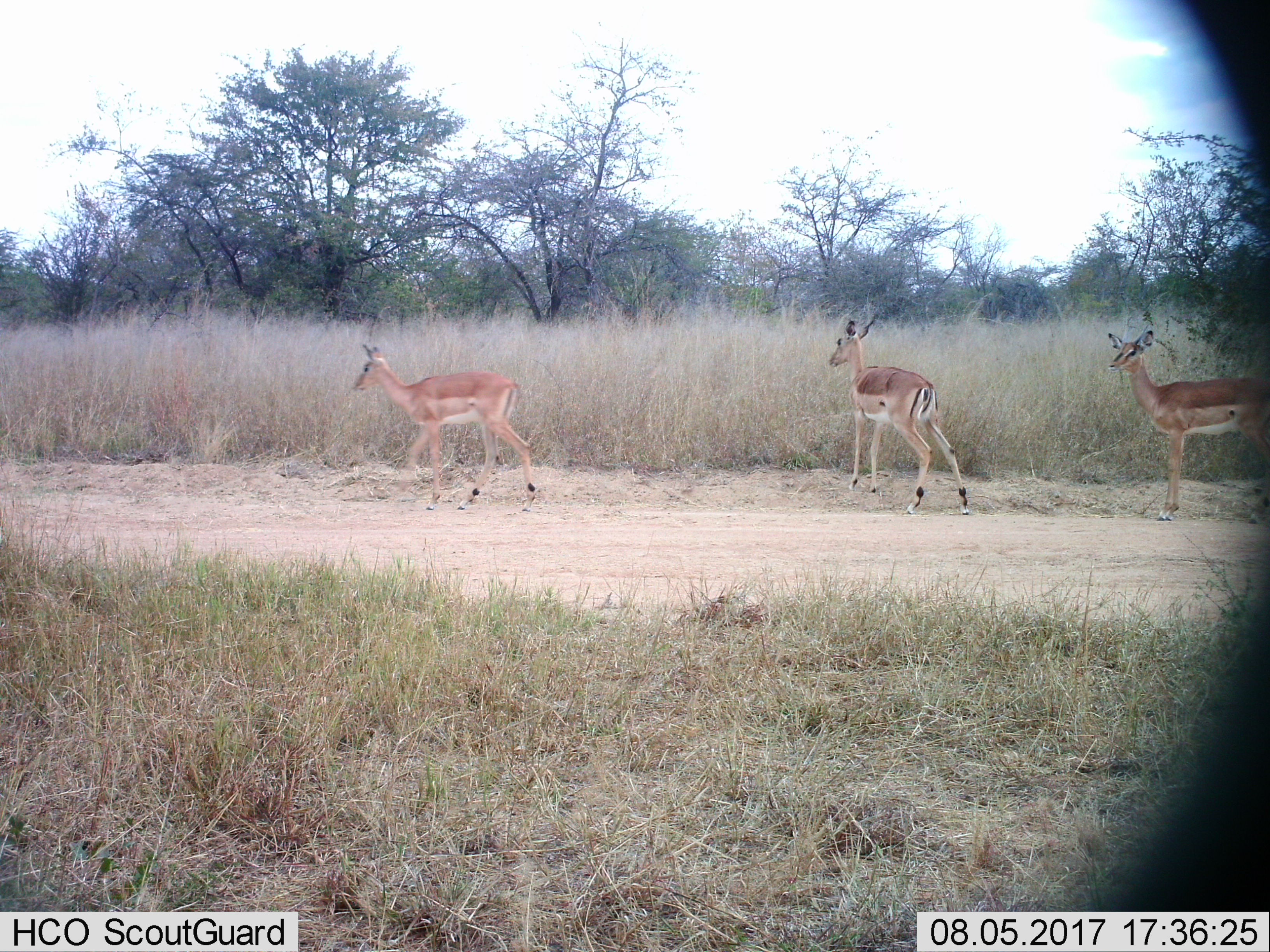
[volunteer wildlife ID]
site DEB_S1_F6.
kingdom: Animalia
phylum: Chordata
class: Mammalia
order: Artiodactyla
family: Bovidae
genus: Aepyceros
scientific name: Aepyceros melampus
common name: impala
Impala (Aepyceros melampus), count 3. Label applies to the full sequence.